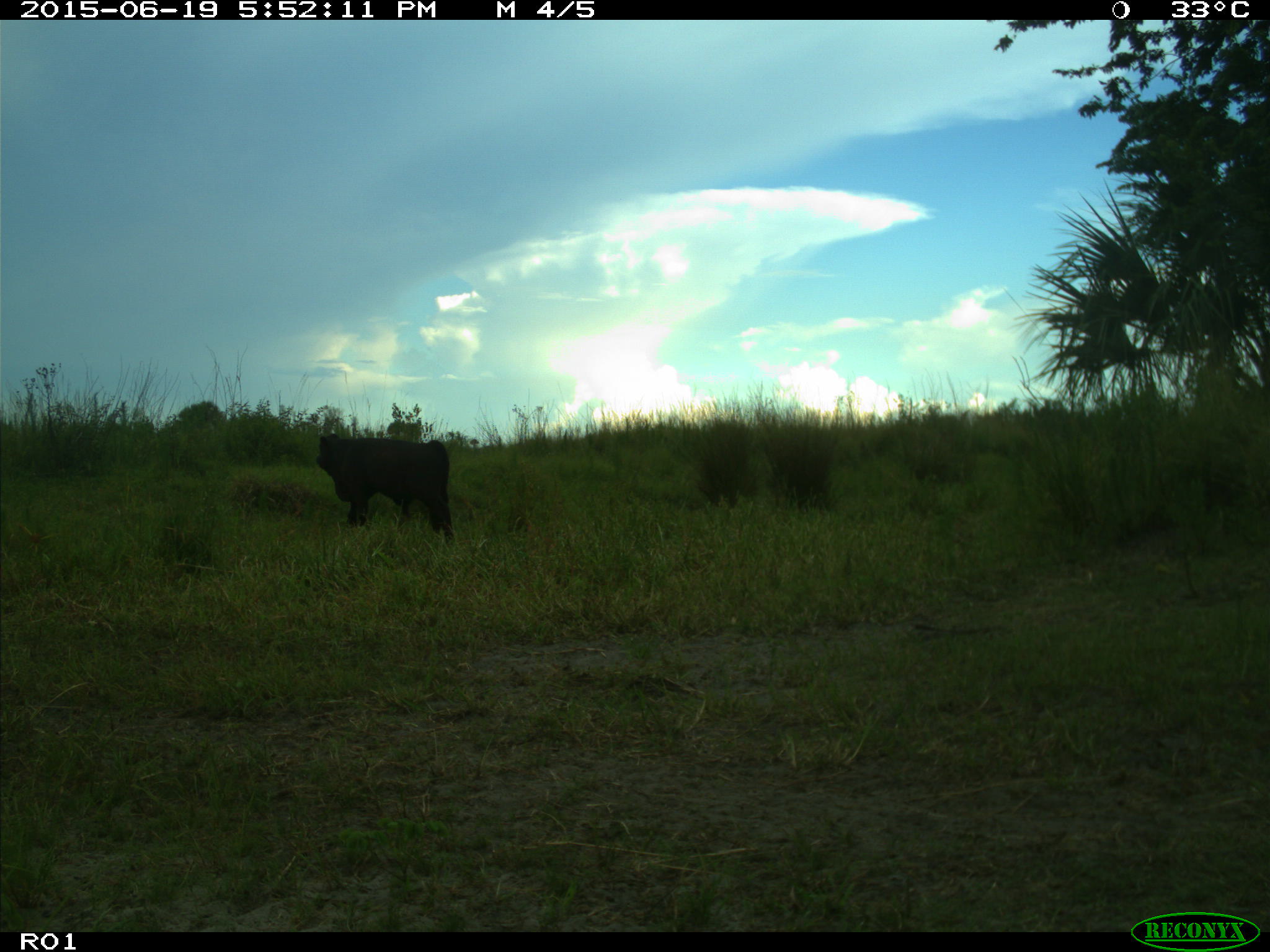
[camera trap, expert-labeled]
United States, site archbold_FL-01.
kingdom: Animalia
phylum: Chordata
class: Mammalia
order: Artiodactyla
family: Bovidae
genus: Bos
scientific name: Bos taurus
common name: domestic cow